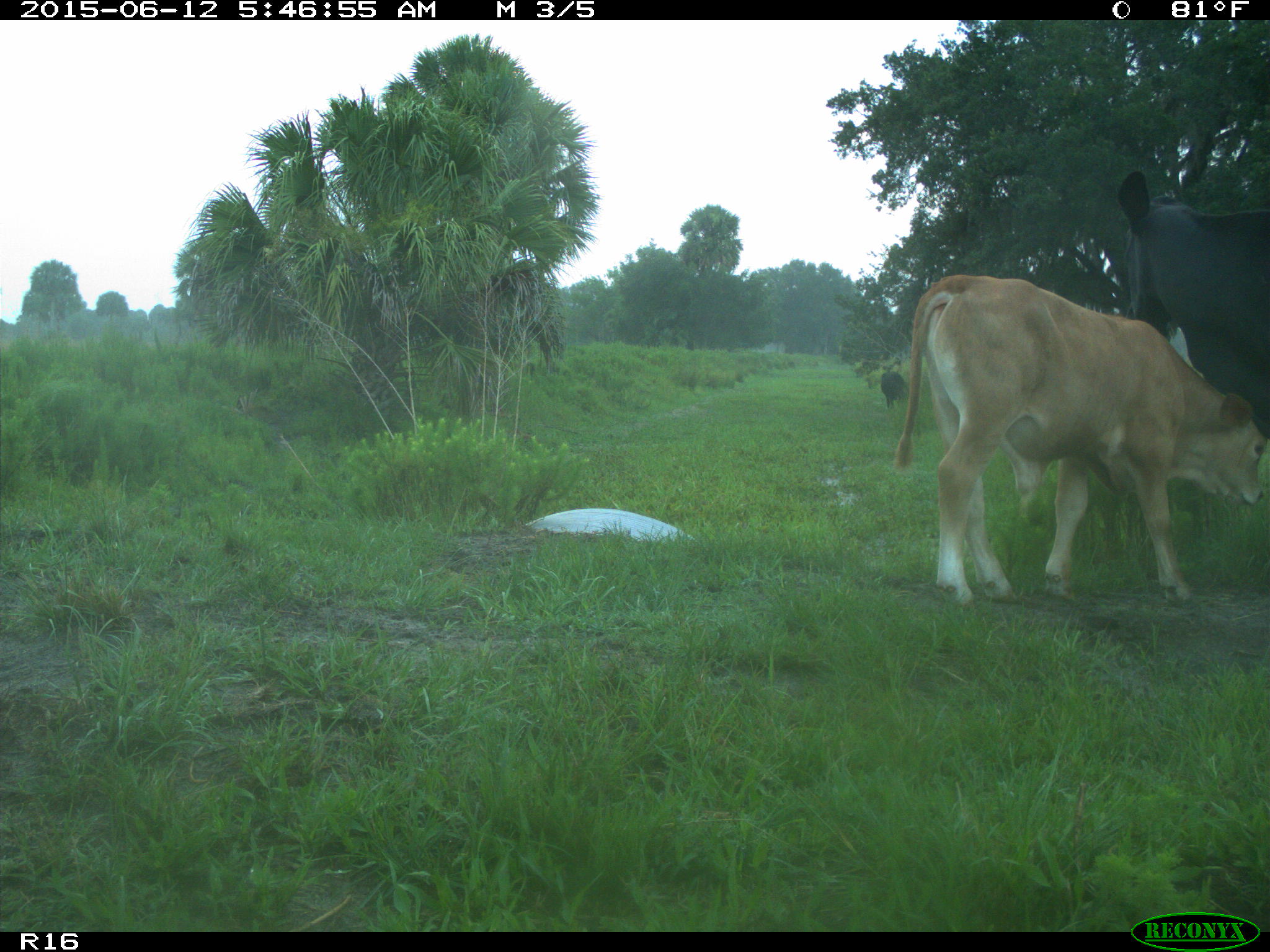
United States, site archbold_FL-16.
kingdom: Animalia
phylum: Chordata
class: Mammalia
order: Artiodactyla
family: Bovidae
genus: Bos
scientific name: Bos taurus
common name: domestic cow